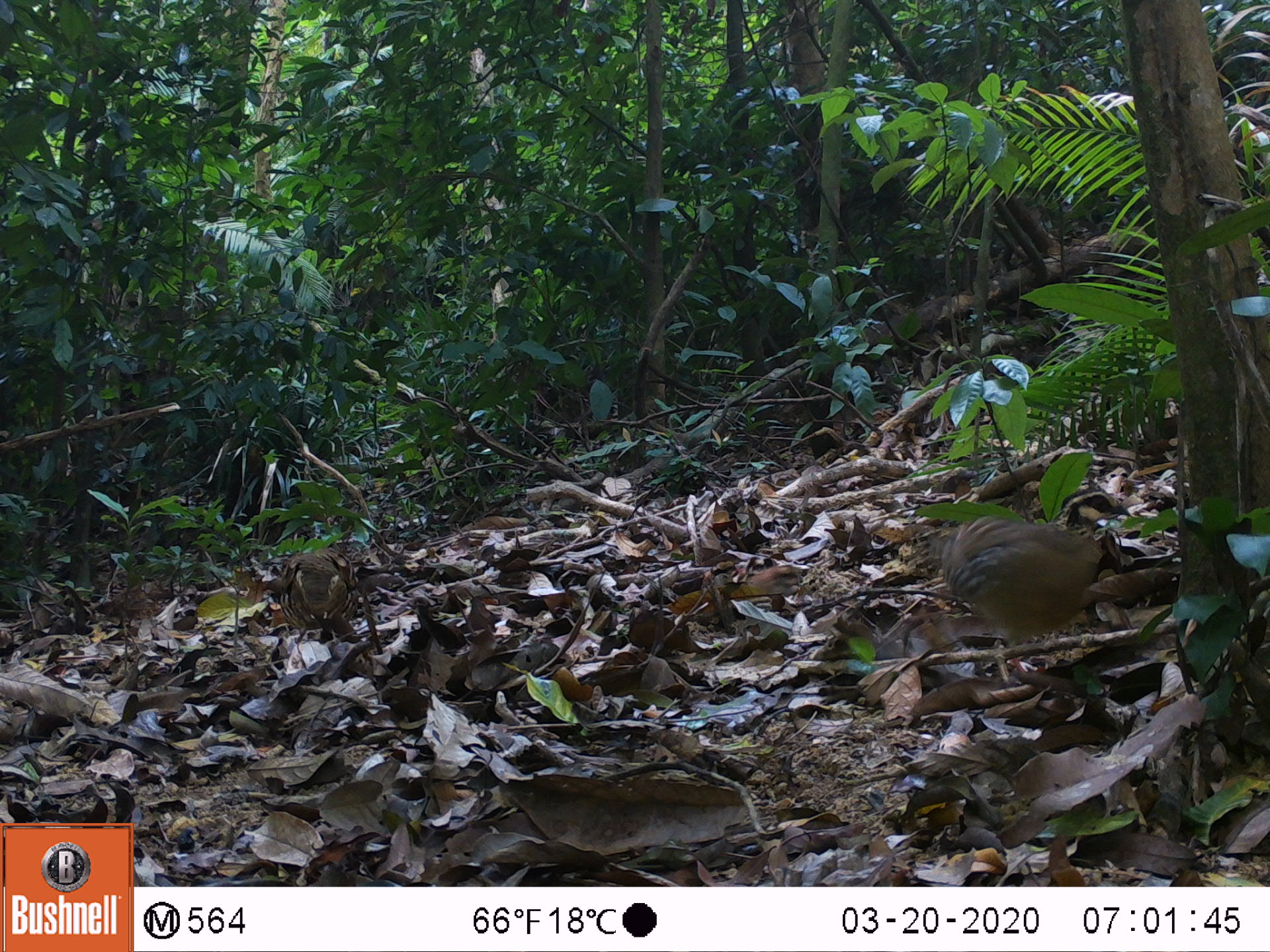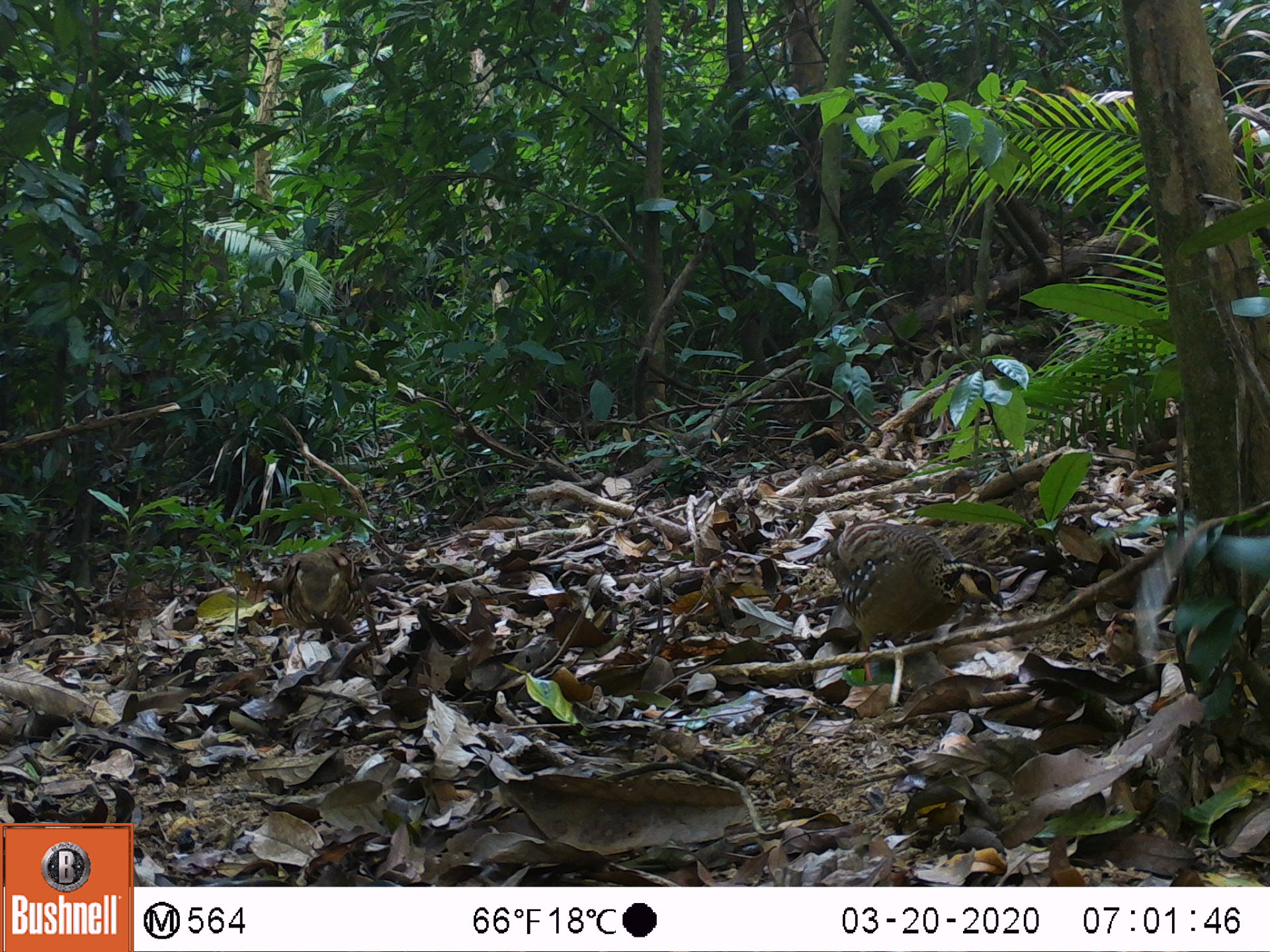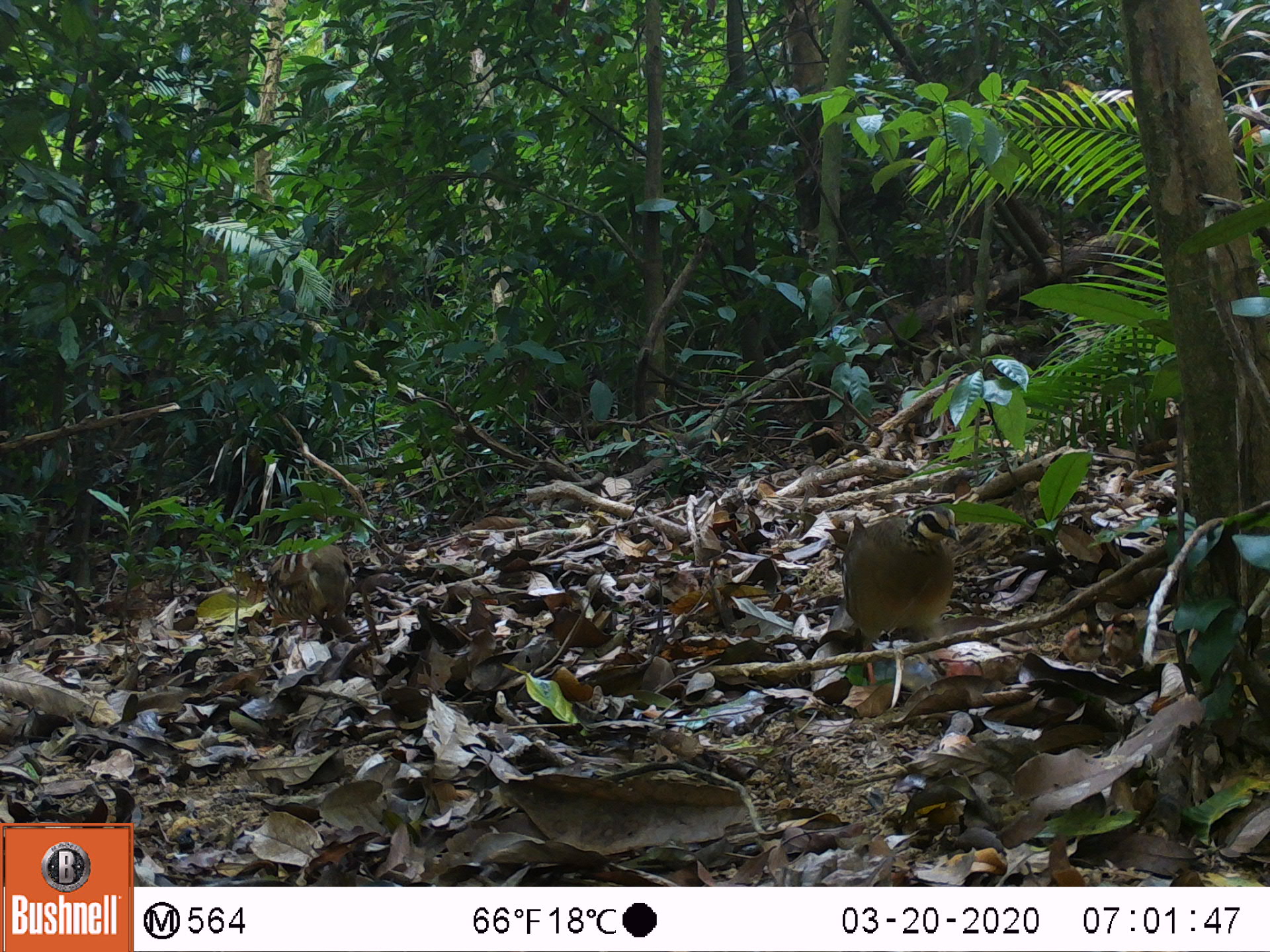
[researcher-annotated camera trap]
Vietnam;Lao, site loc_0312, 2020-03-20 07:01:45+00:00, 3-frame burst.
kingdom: Animalia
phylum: Chordata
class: Aves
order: Galliformes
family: Phasianidae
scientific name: Phasianidae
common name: partridge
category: unidentified partridge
Unidentified partridge (partridge) (Phasianidae). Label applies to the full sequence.